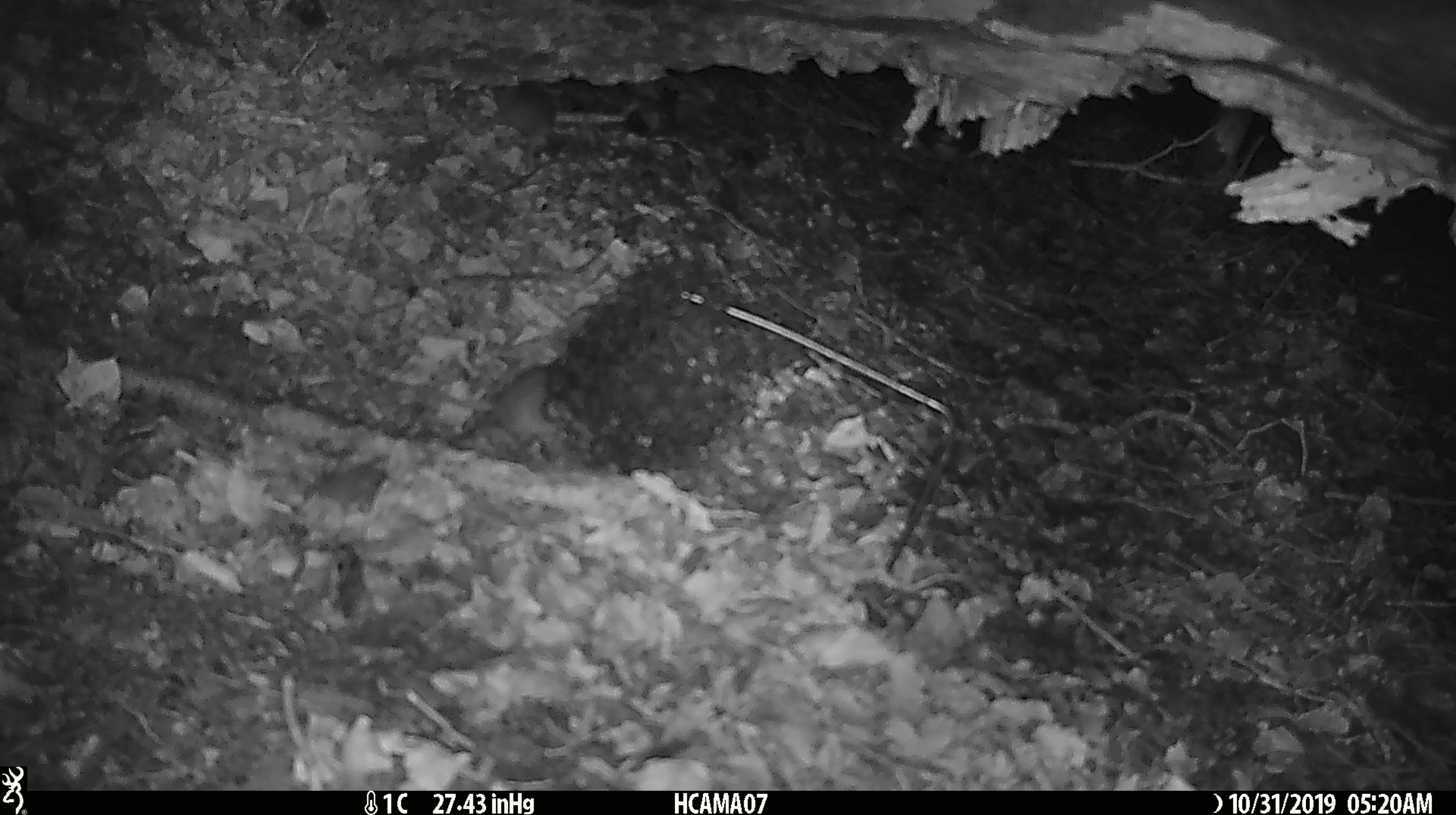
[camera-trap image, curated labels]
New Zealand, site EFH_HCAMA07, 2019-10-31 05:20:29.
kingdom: Animalia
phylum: Chordata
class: Mammalia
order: Rodentia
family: Muridae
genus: Mus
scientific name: Mus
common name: mouse